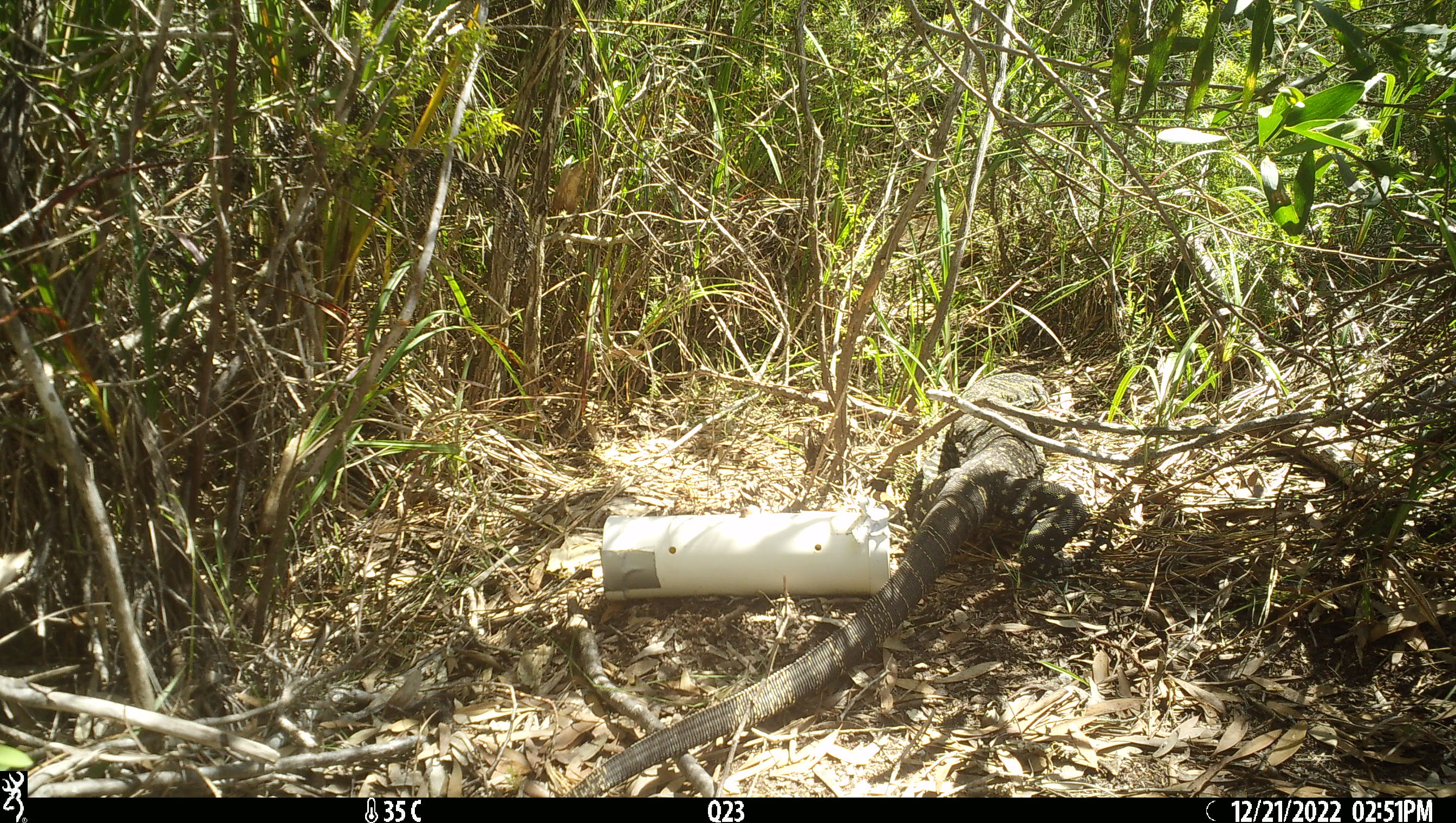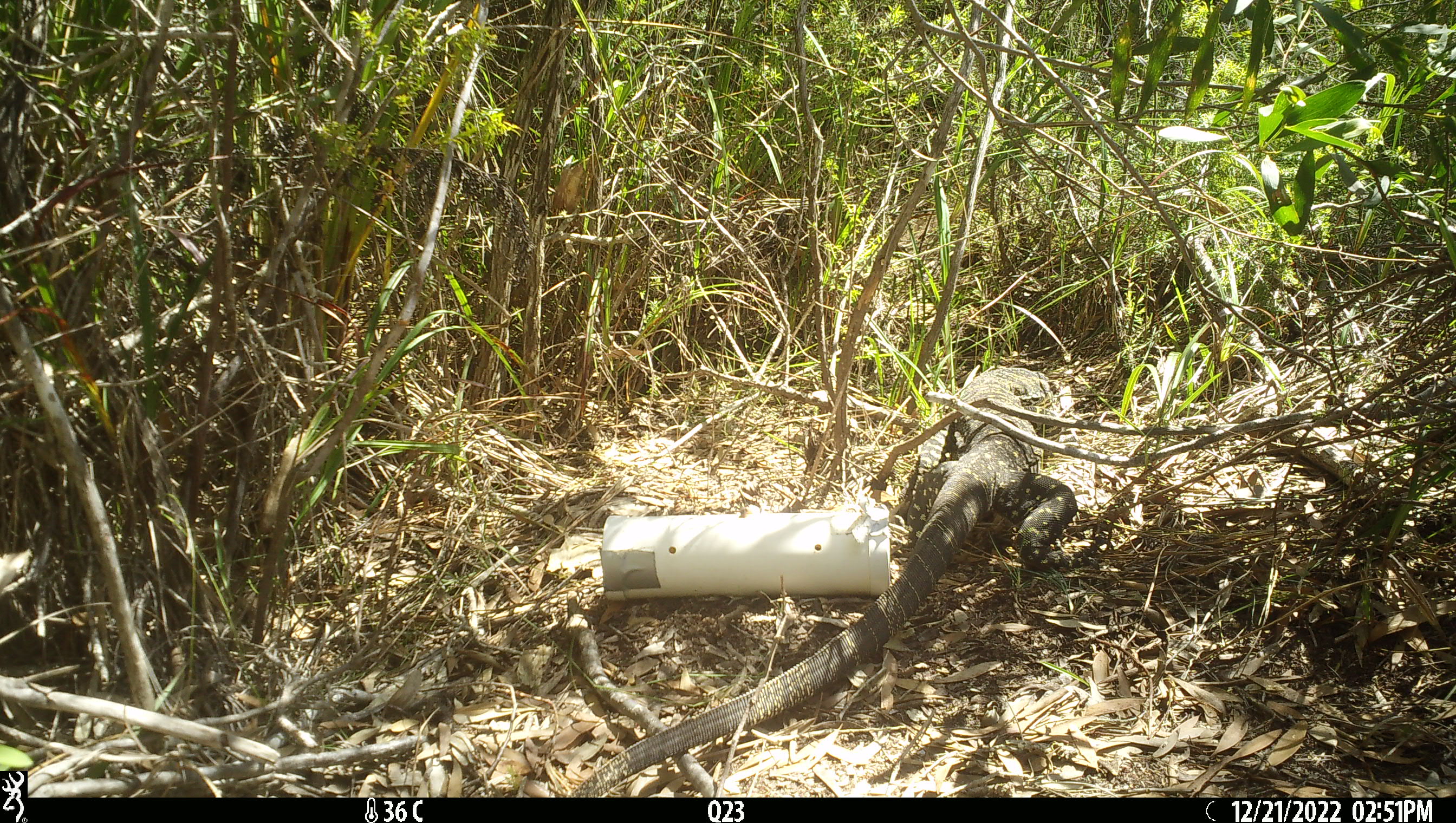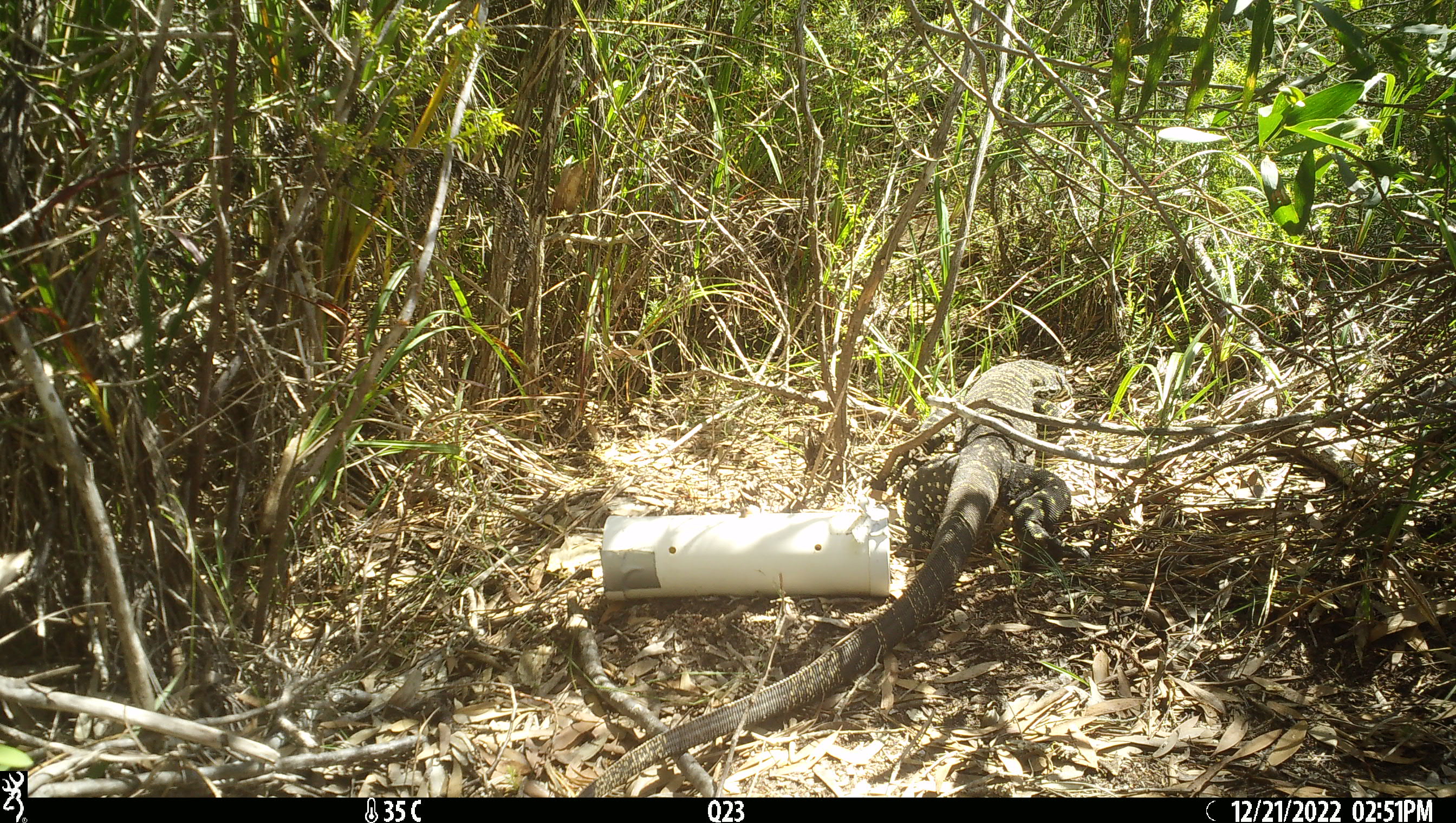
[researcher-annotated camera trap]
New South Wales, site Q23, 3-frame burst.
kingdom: Animalia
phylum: Chordata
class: Reptilia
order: Squamata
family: Varanidae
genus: Varanus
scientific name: Varanus varius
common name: lace monitor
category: goanna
Goanna (lace monitor) (Varanus varius).